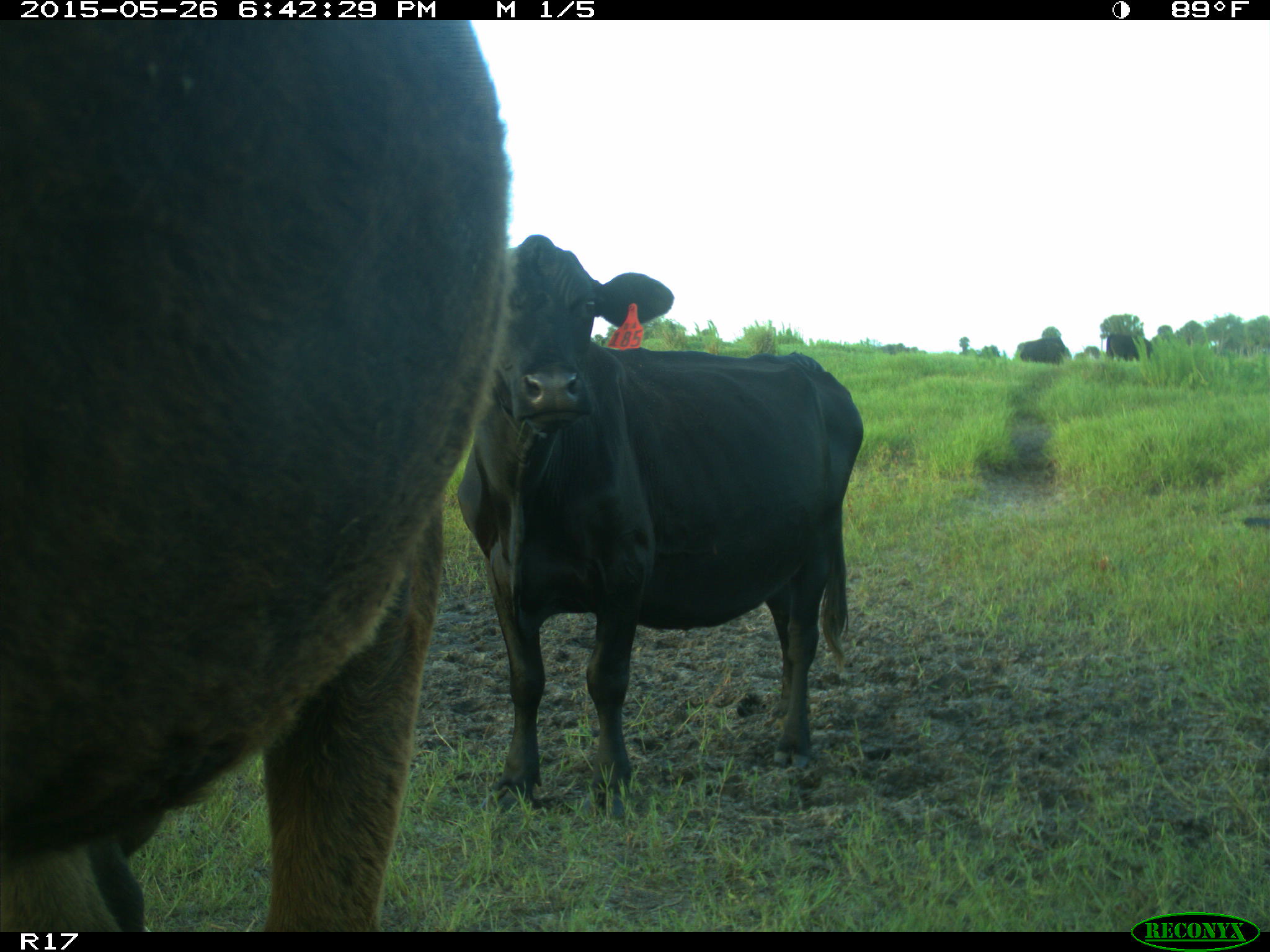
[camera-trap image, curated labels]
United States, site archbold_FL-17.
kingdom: Animalia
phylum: Chordata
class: Mammalia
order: Artiodactyla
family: Bovidae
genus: Bos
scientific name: Bos taurus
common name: domestic cow